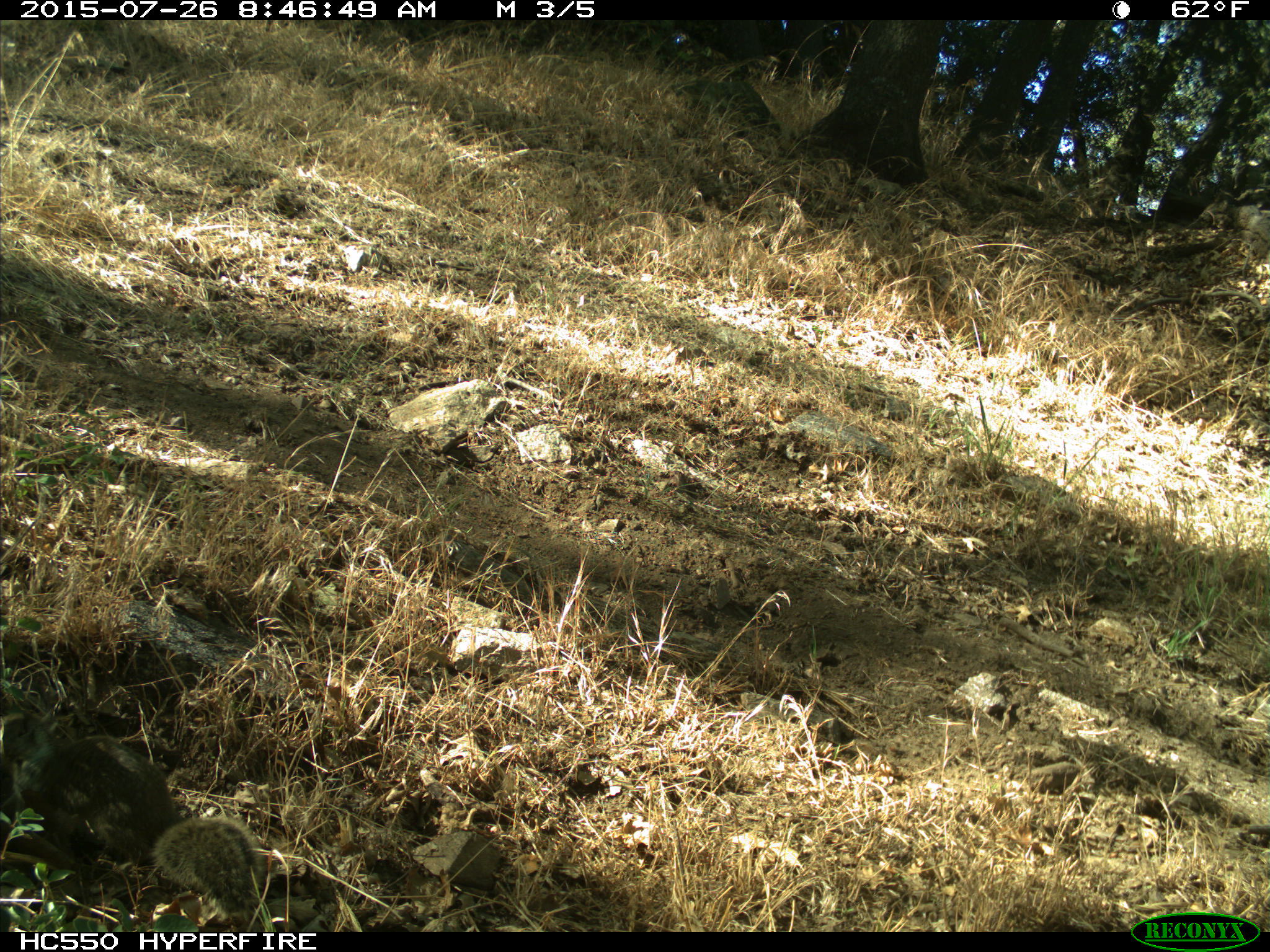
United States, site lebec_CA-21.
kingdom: Animalia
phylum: Chordata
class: Mammalia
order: Rodentia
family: Sciuridae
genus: Otospermophilus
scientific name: Otospermophilus beecheyi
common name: california ground squirrel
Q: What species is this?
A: Otospermophilus beecheyi (california ground squirrel).